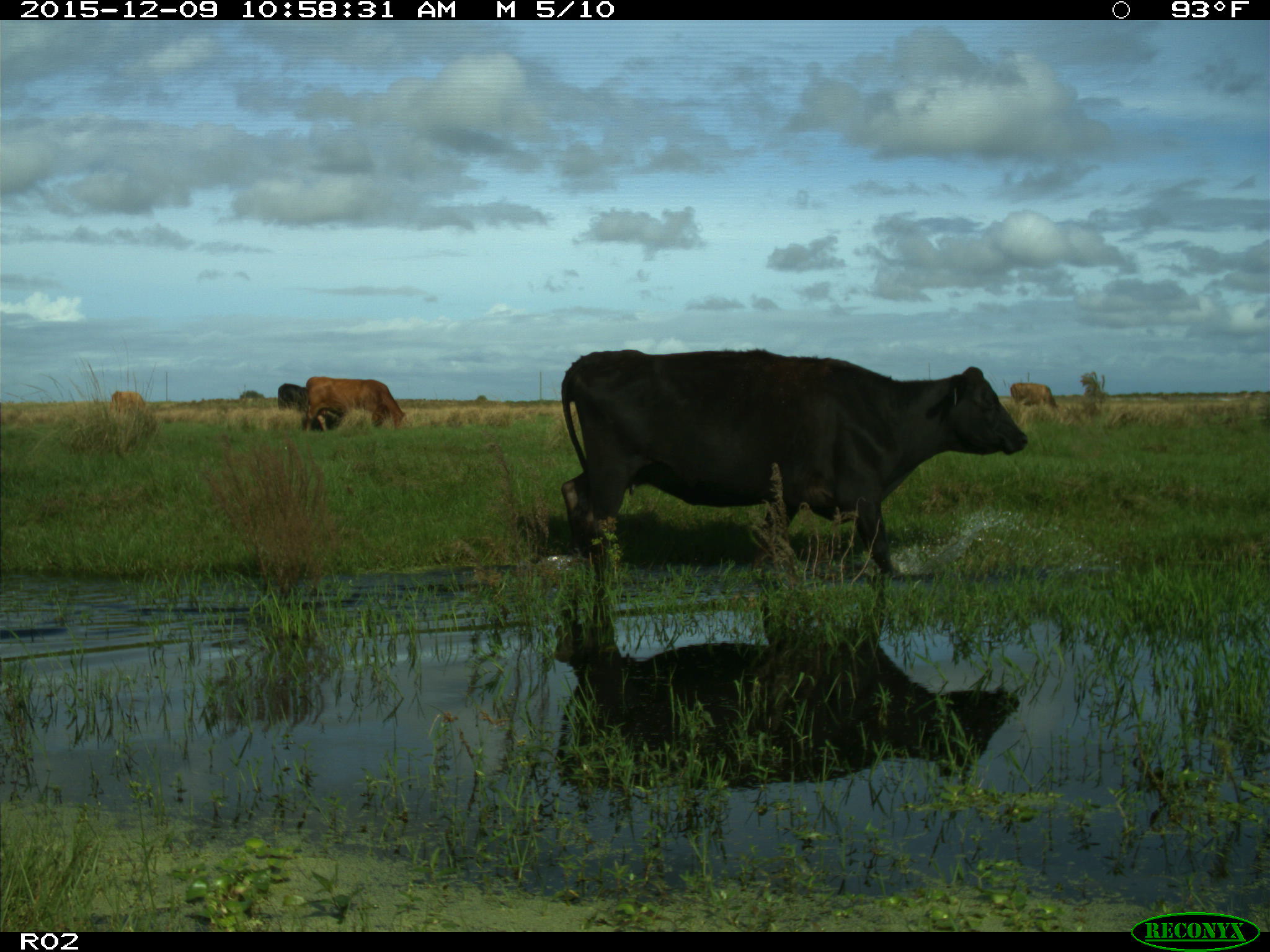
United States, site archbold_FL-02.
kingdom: Animalia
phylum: Chordata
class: Mammalia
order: Artiodactyla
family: Bovidae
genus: Bos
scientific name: Bos taurus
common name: domestic cow